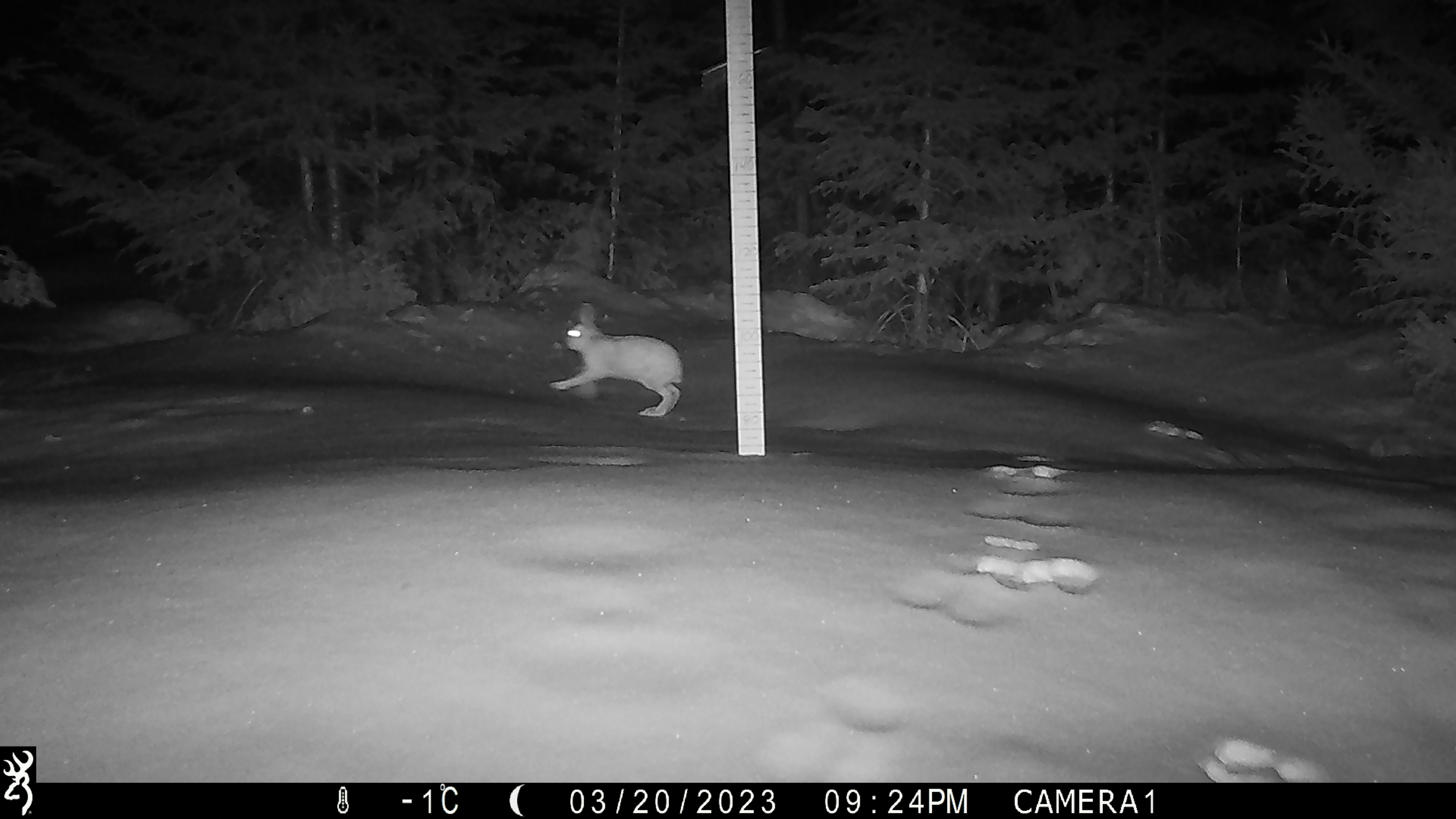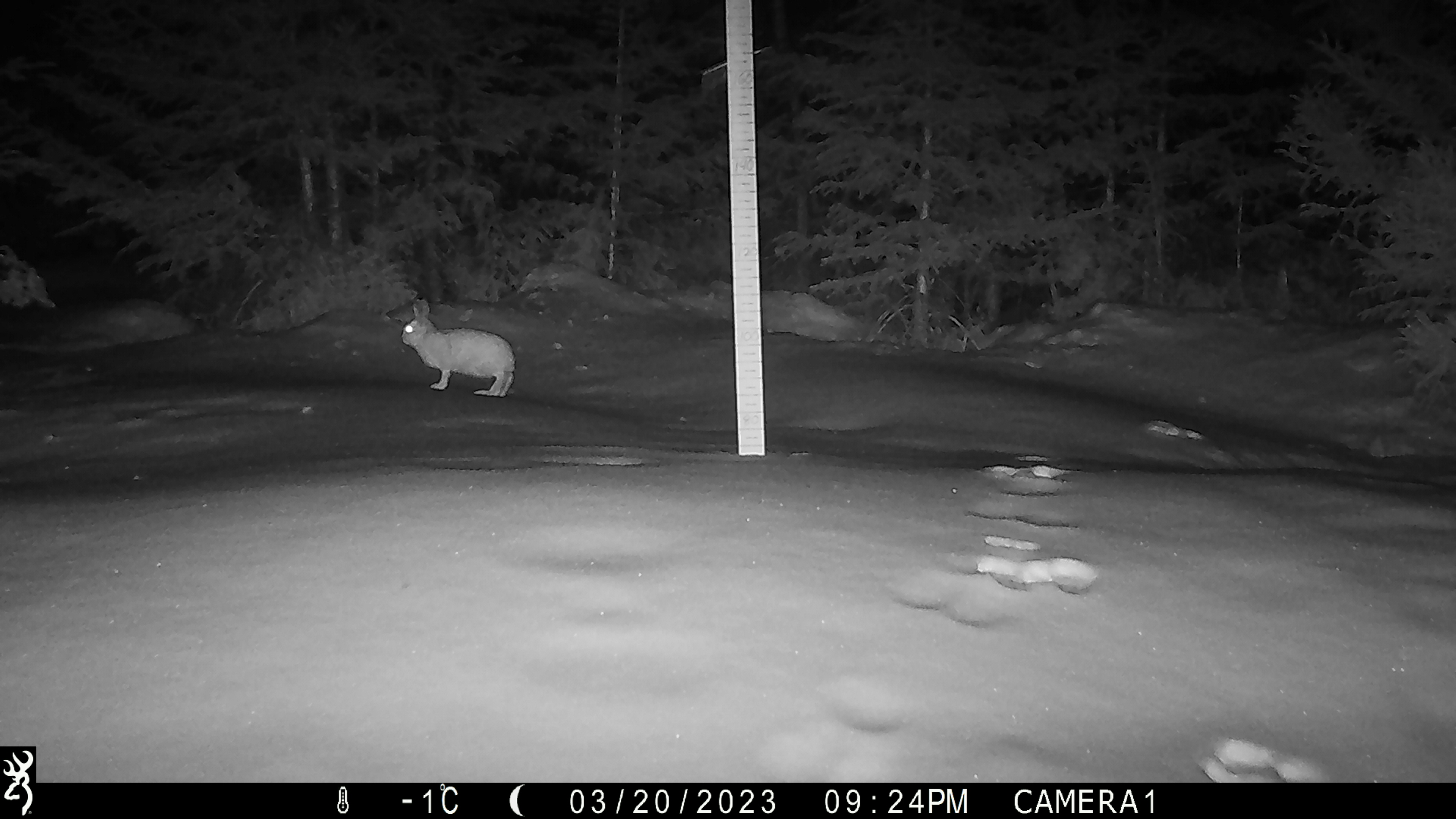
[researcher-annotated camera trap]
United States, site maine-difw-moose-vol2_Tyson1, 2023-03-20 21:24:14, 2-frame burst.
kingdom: Animalia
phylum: Chordata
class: Mammalia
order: Lagomorpha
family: Leporidae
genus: Lepus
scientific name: Lepus americanus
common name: snowshoe hare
Snowshoe hare (Lepus americanus).